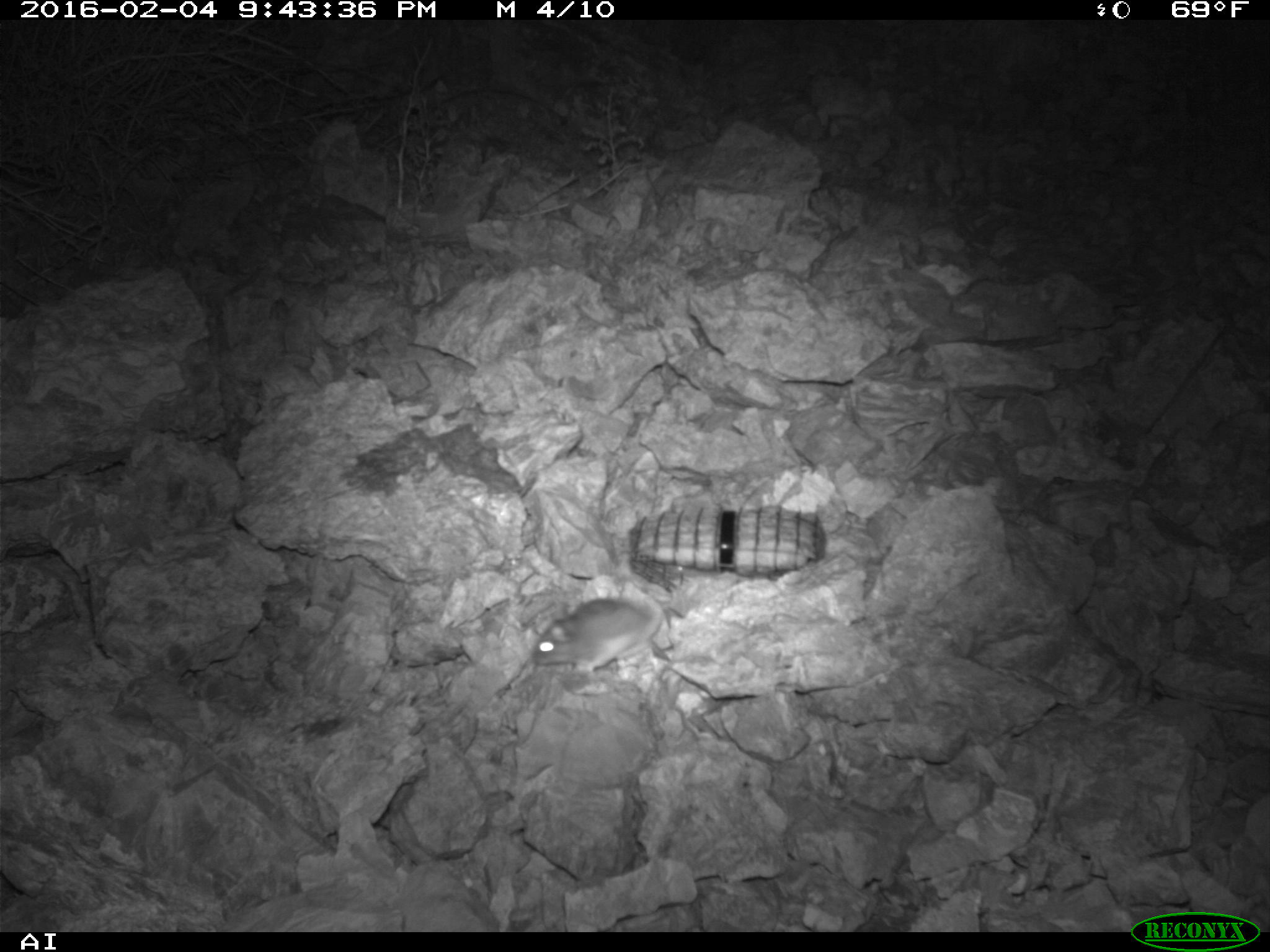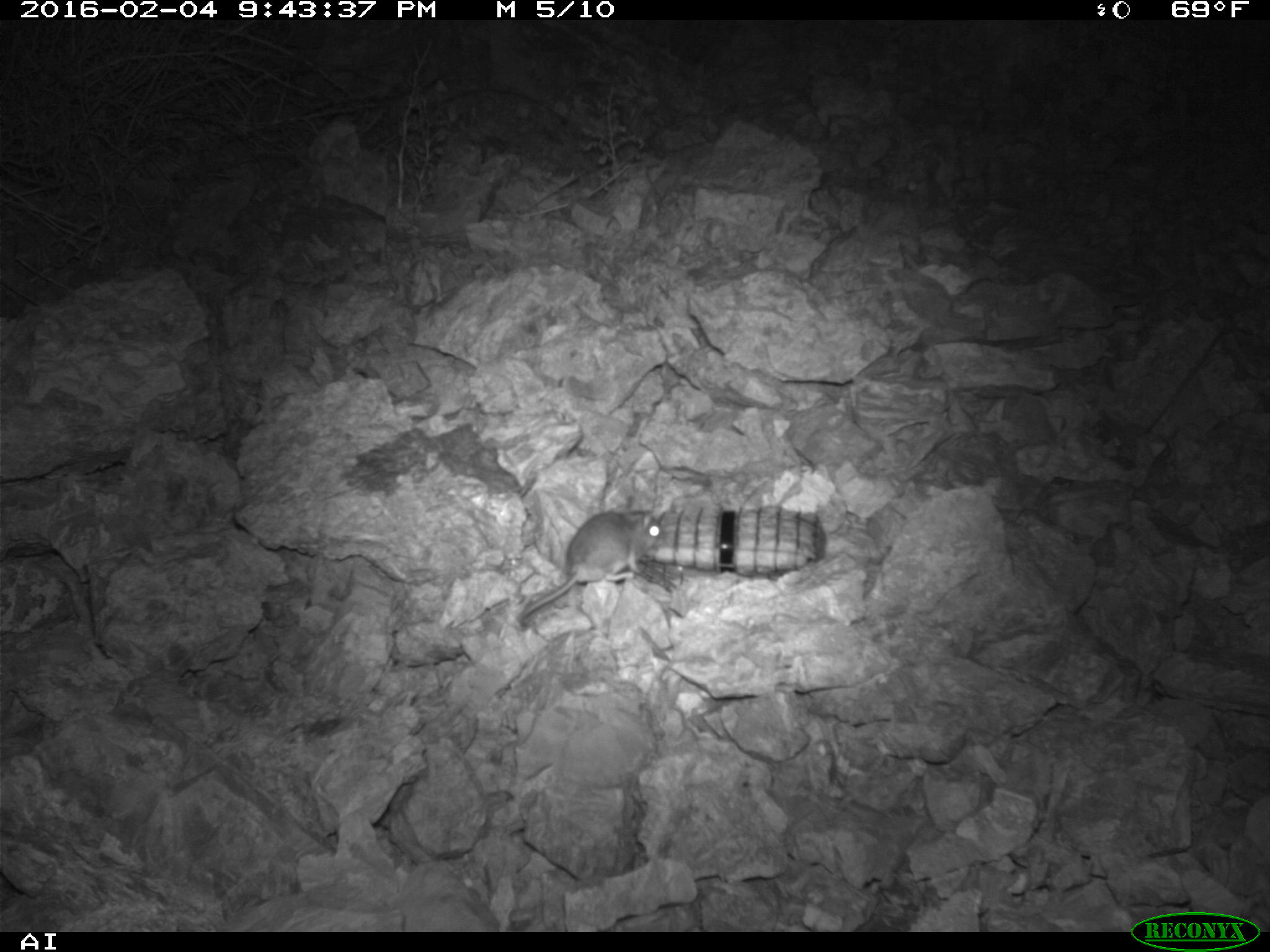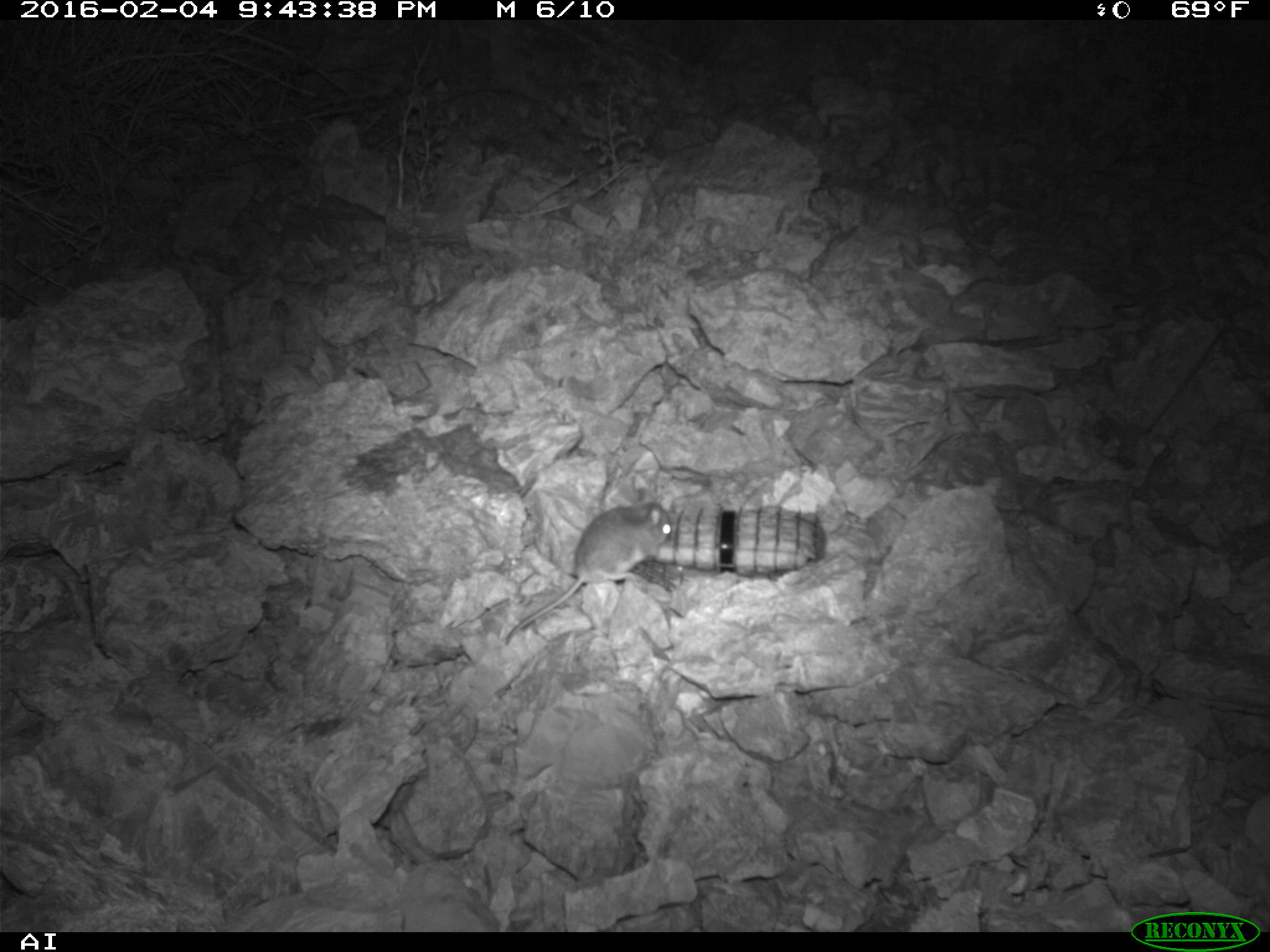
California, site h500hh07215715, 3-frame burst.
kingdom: Animalia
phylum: Chordata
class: Mammalia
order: Rodentia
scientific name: Rodentia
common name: rodent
Rodent (Rodentia).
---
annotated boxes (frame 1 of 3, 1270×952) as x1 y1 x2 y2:
rodent: 528 593 664 674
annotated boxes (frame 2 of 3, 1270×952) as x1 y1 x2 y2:
rodent: 517 507 664 623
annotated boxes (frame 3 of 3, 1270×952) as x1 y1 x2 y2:
rodent: 505 493 673 643